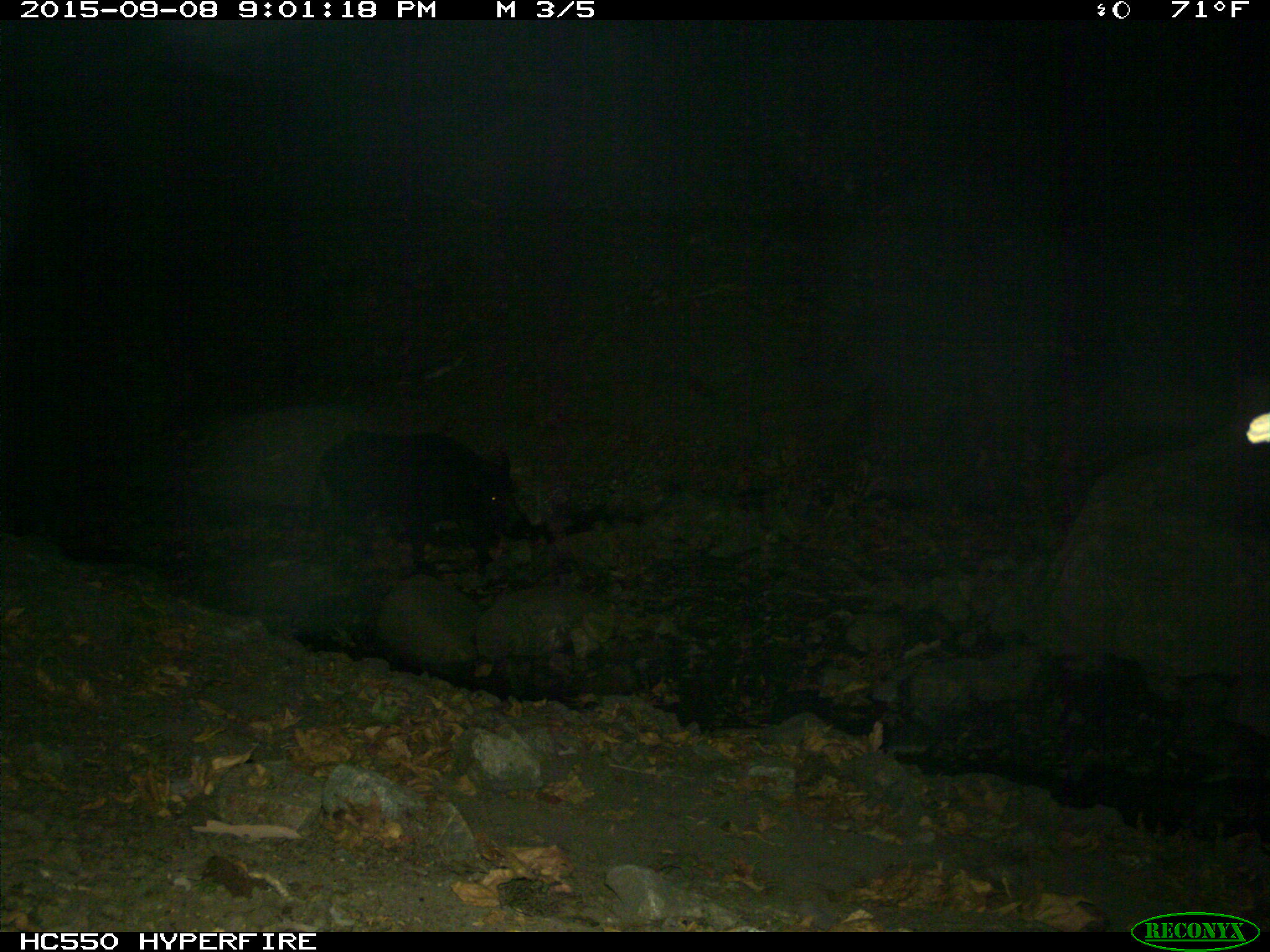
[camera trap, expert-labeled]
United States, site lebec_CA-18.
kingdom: Animalia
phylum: Chordata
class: Mammalia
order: Artiodactyla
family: Suidae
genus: Sus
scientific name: Sus scrofa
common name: wild boar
Sus scrofa (wild boar).